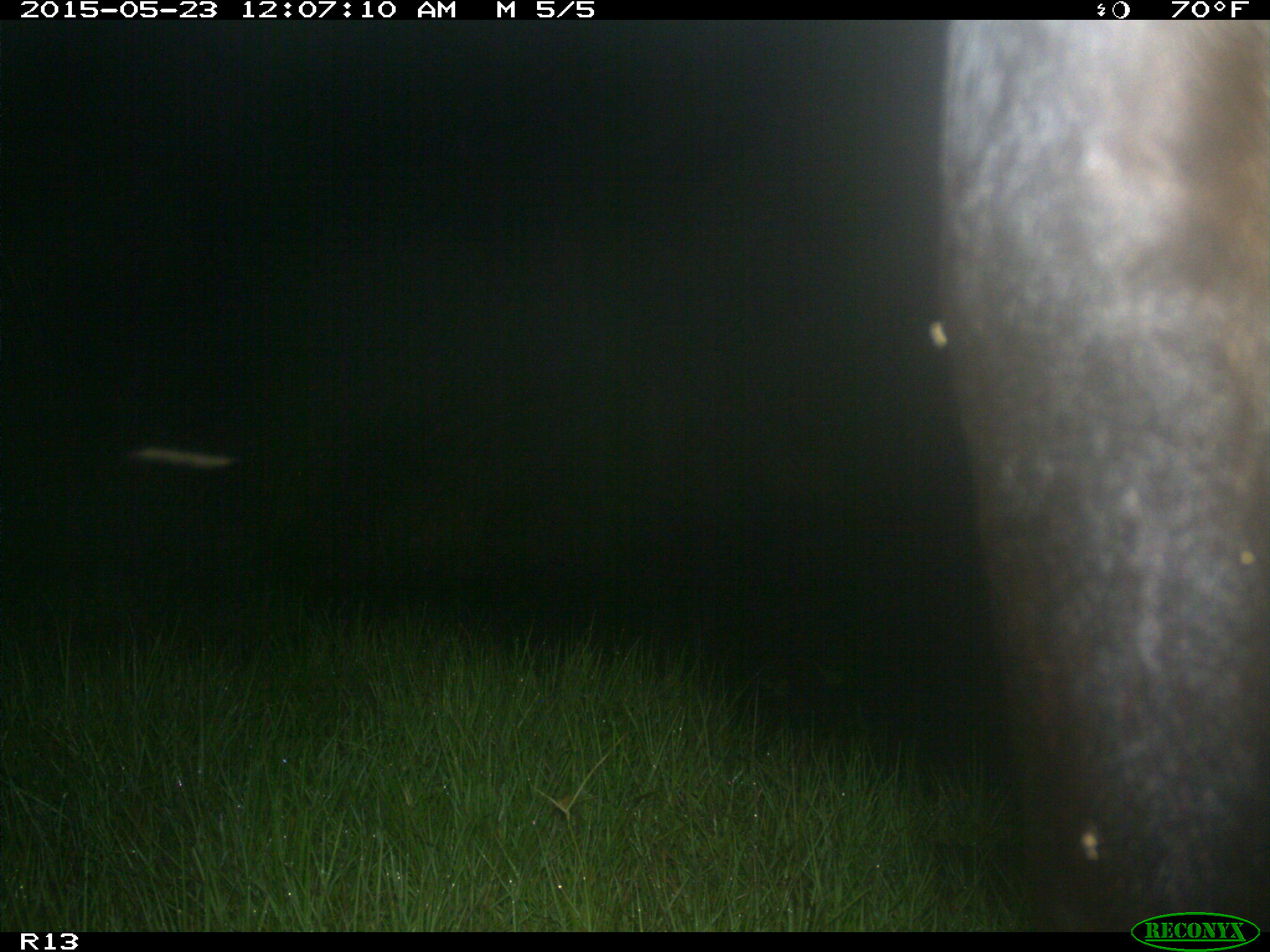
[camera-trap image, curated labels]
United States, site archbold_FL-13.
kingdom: Animalia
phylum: Chordata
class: Mammalia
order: Artiodactyla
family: Bovidae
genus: Bos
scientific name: Bos taurus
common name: domestic cow